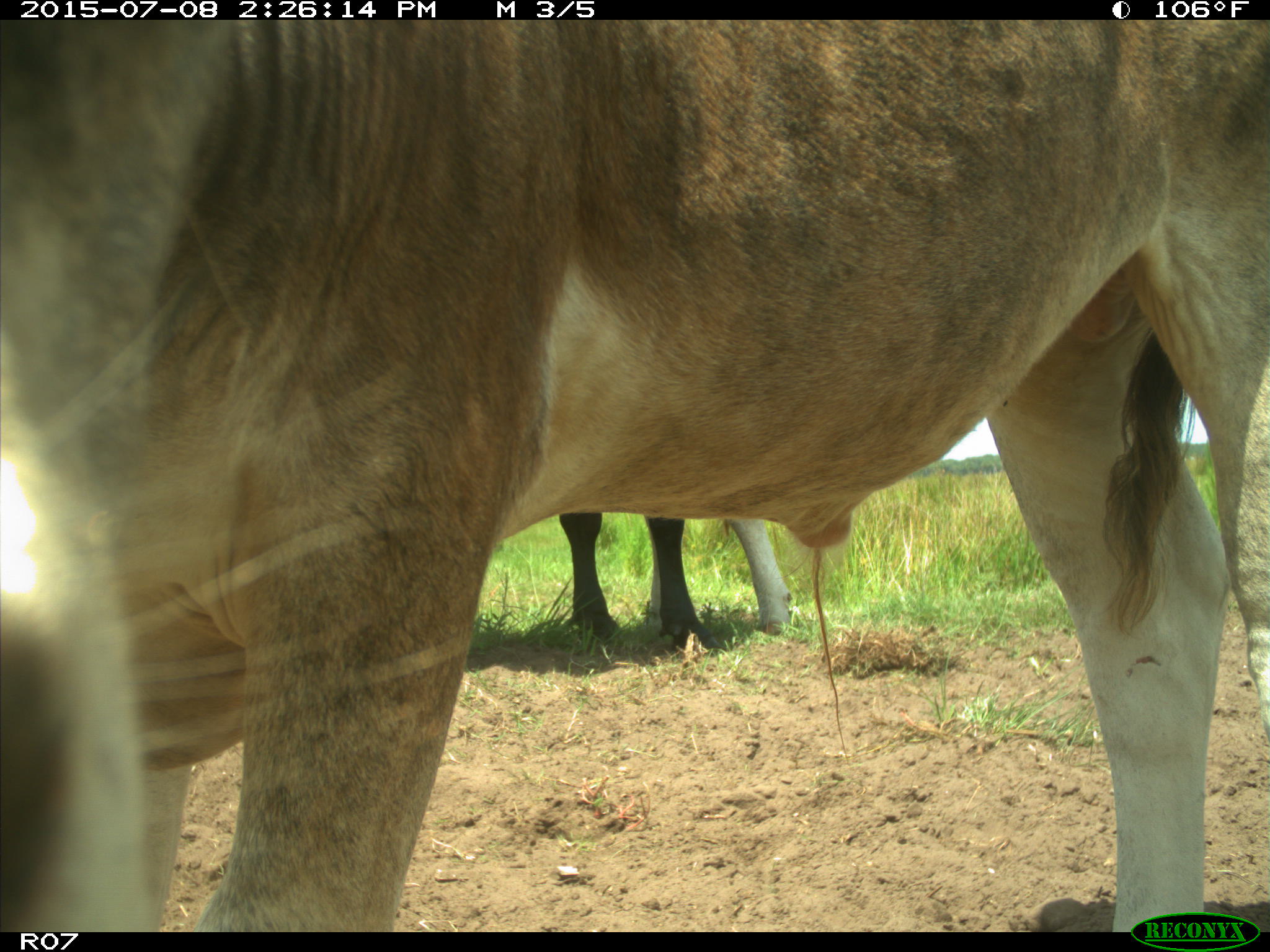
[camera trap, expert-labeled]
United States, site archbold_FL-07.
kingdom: Animalia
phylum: Chordata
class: Mammalia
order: Artiodactyla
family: Bovidae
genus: Bos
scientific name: Bos taurus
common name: domestic cow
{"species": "Bos taurus (domestic cow)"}